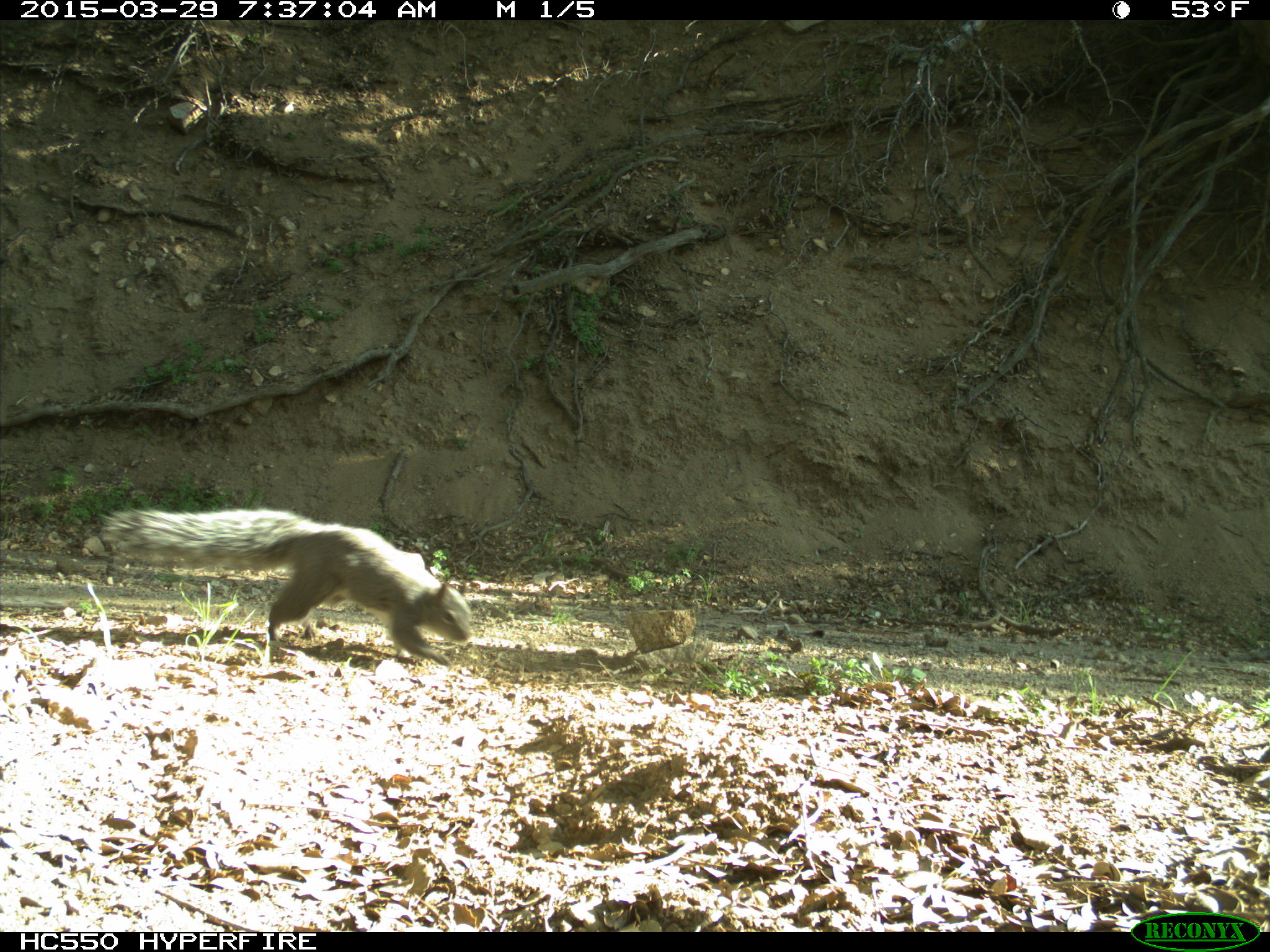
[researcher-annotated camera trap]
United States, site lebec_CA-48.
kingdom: Animalia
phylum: Chordata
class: Mammalia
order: Rodentia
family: Sciuridae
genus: Sciurus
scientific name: Sciurus carolinensis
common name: eastern gray squirrel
Sciurus carolinensis (eastern gray squirrel).